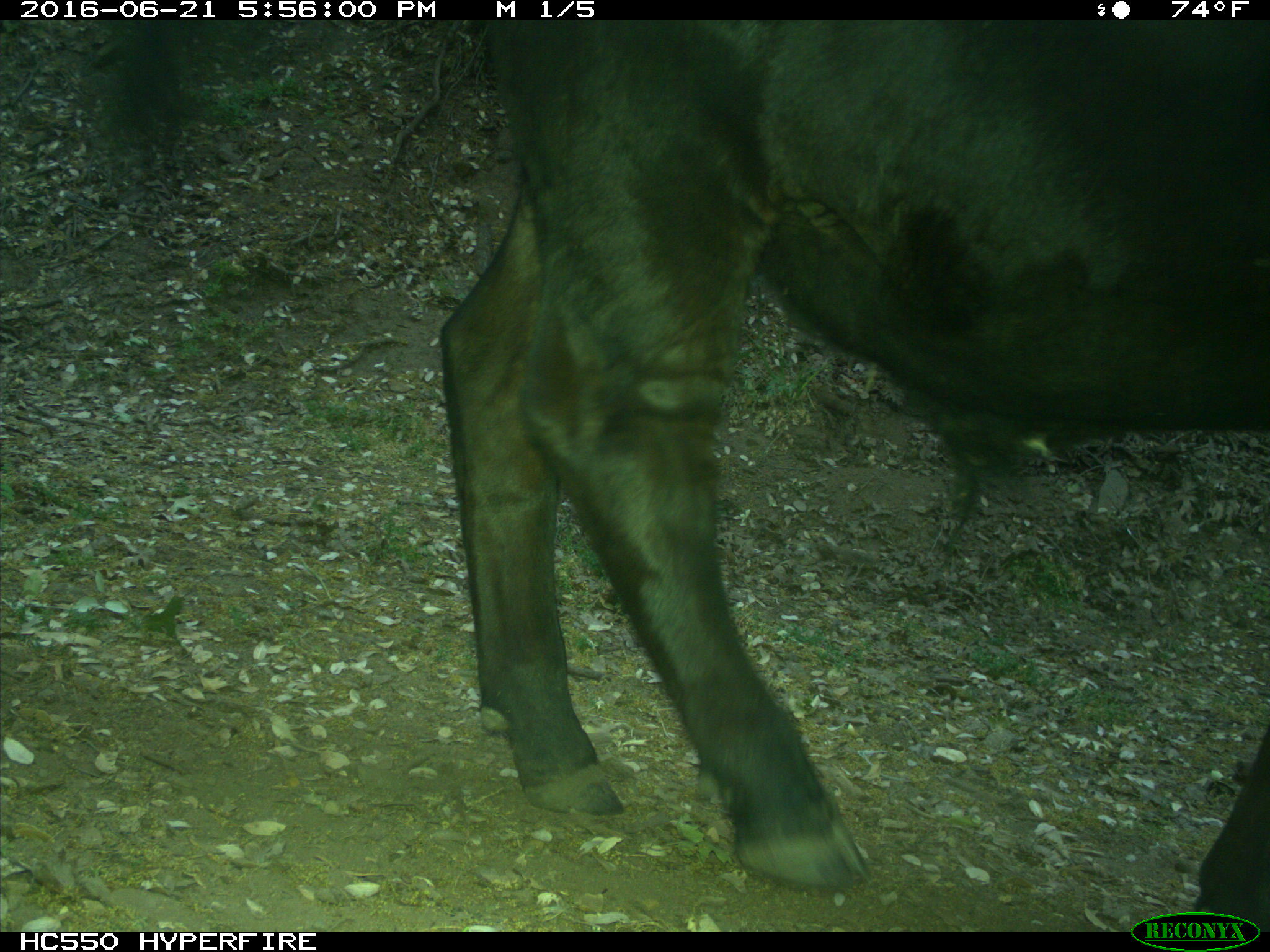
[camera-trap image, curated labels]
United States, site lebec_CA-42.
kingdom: Animalia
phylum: Chordata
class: Mammalia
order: Artiodactyla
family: Bovidae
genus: Bos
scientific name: Bos taurus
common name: domestic cow